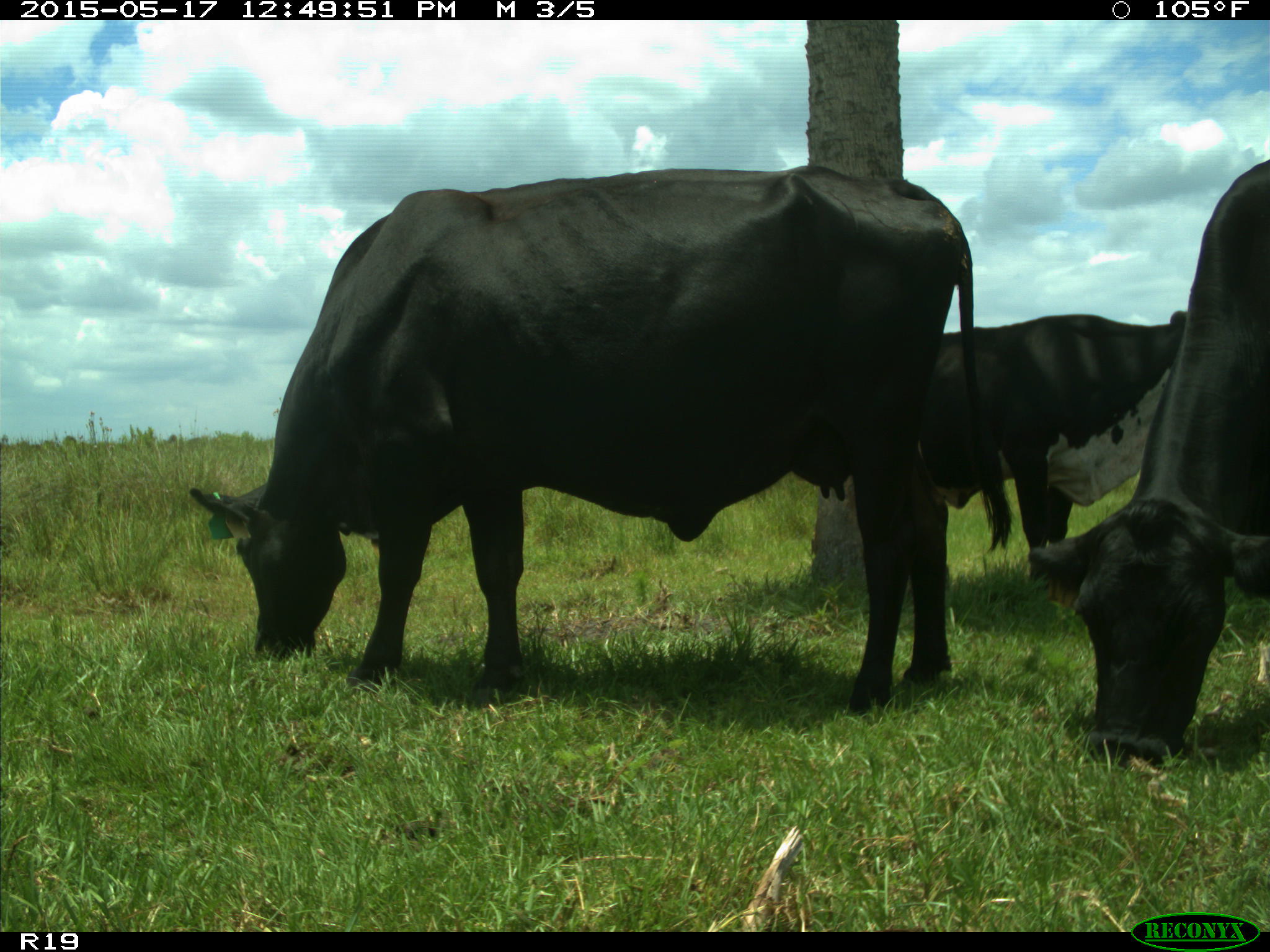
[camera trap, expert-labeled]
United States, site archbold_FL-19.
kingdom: Animalia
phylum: Chordata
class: Mammalia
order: Artiodactyla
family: Bovidae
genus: Bos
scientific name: Bos taurus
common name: domestic cow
Bos taurus (domestic cow).